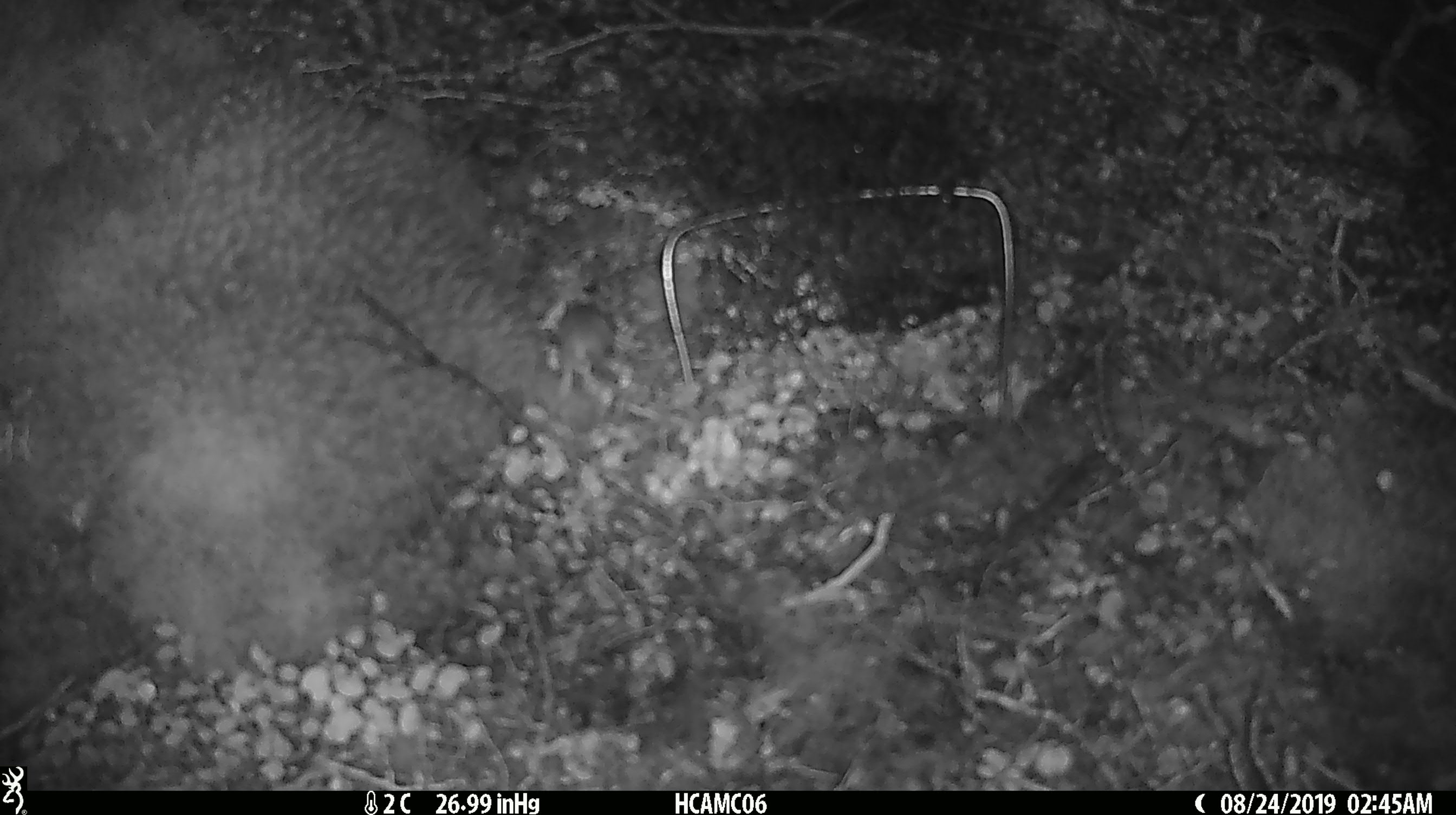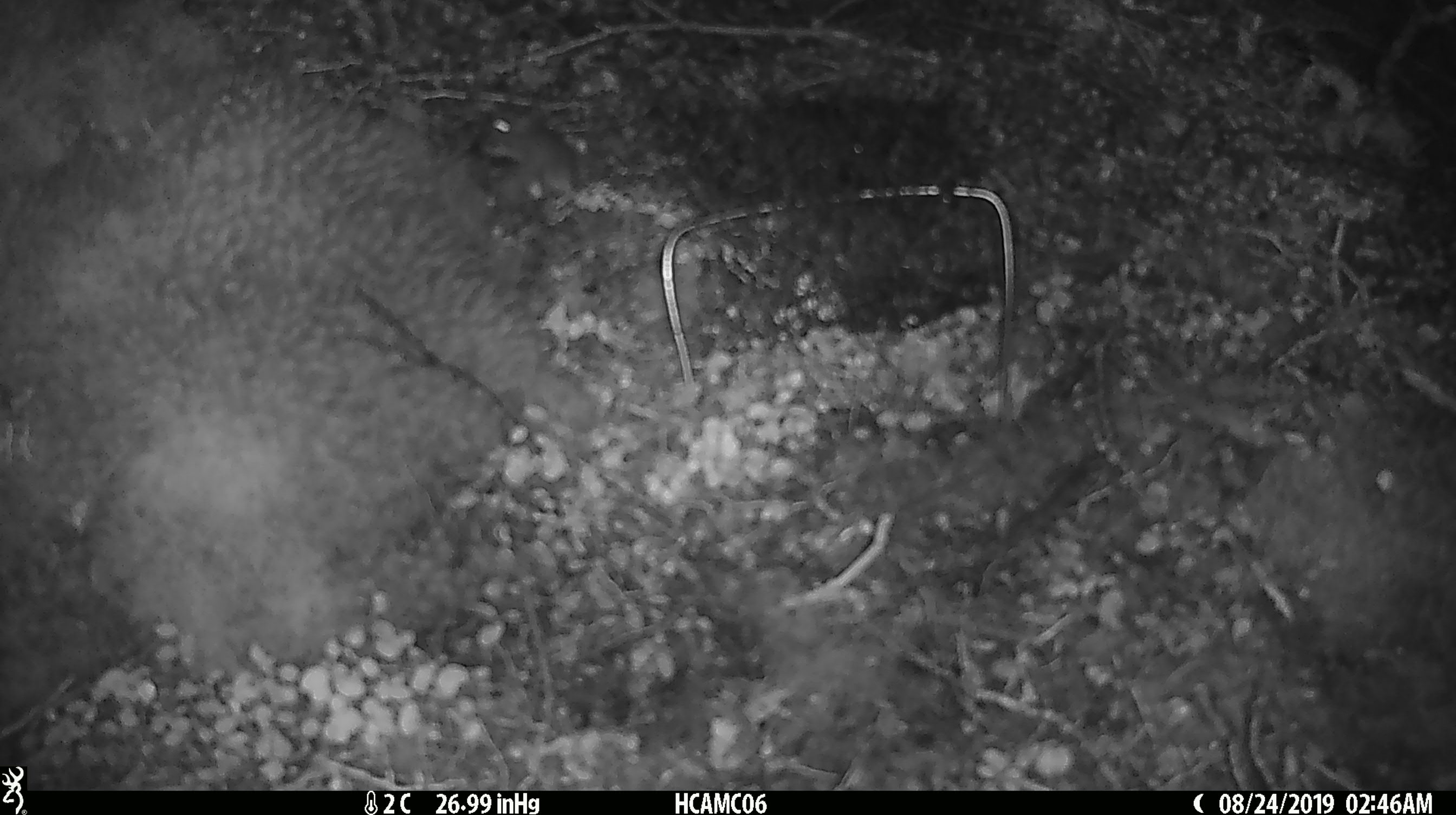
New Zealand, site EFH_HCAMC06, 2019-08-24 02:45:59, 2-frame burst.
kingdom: Animalia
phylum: Chordata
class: Mammalia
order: Rodentia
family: Muridae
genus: Mus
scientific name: Mus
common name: mouse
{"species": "mouse (Mus)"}